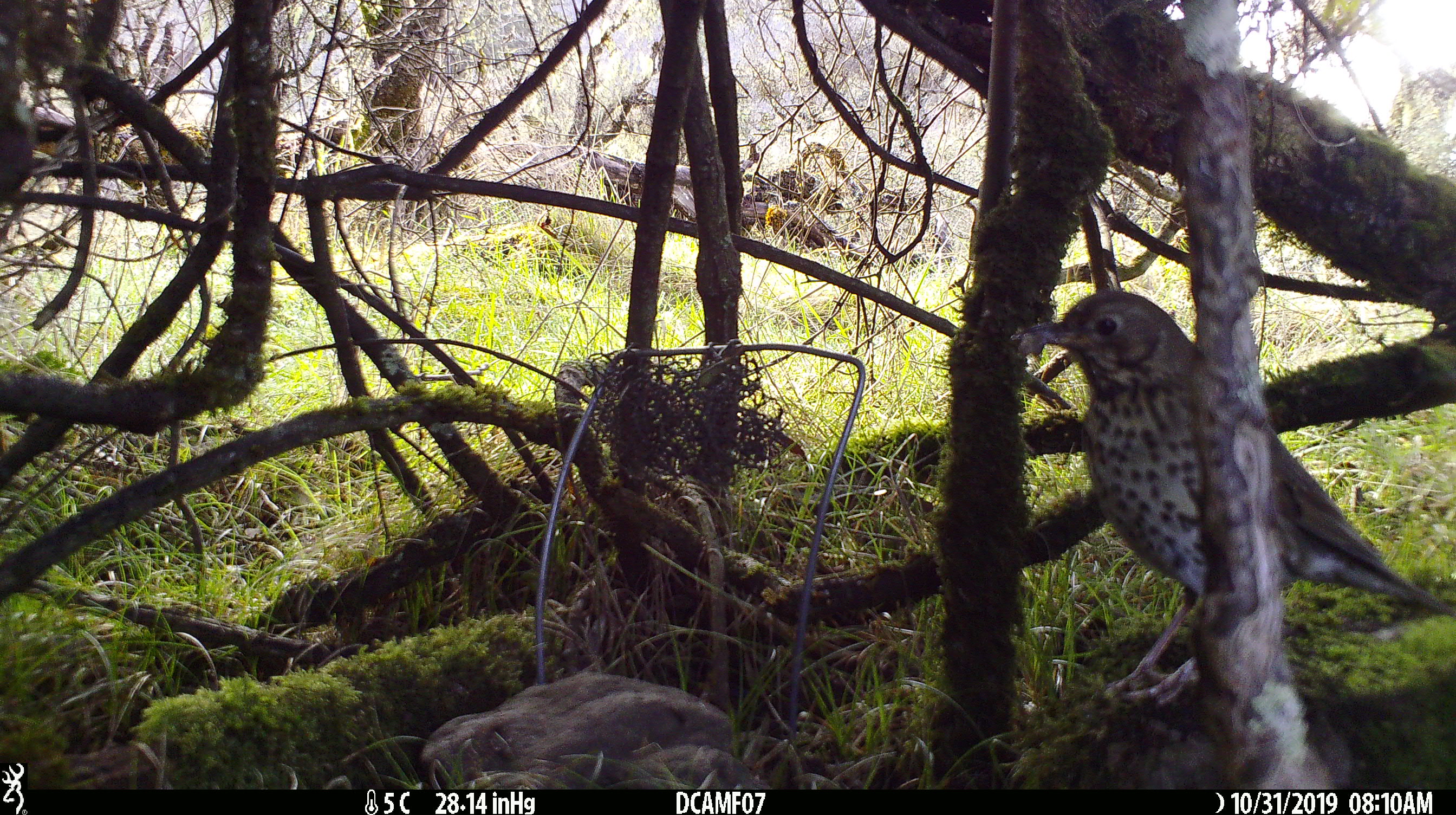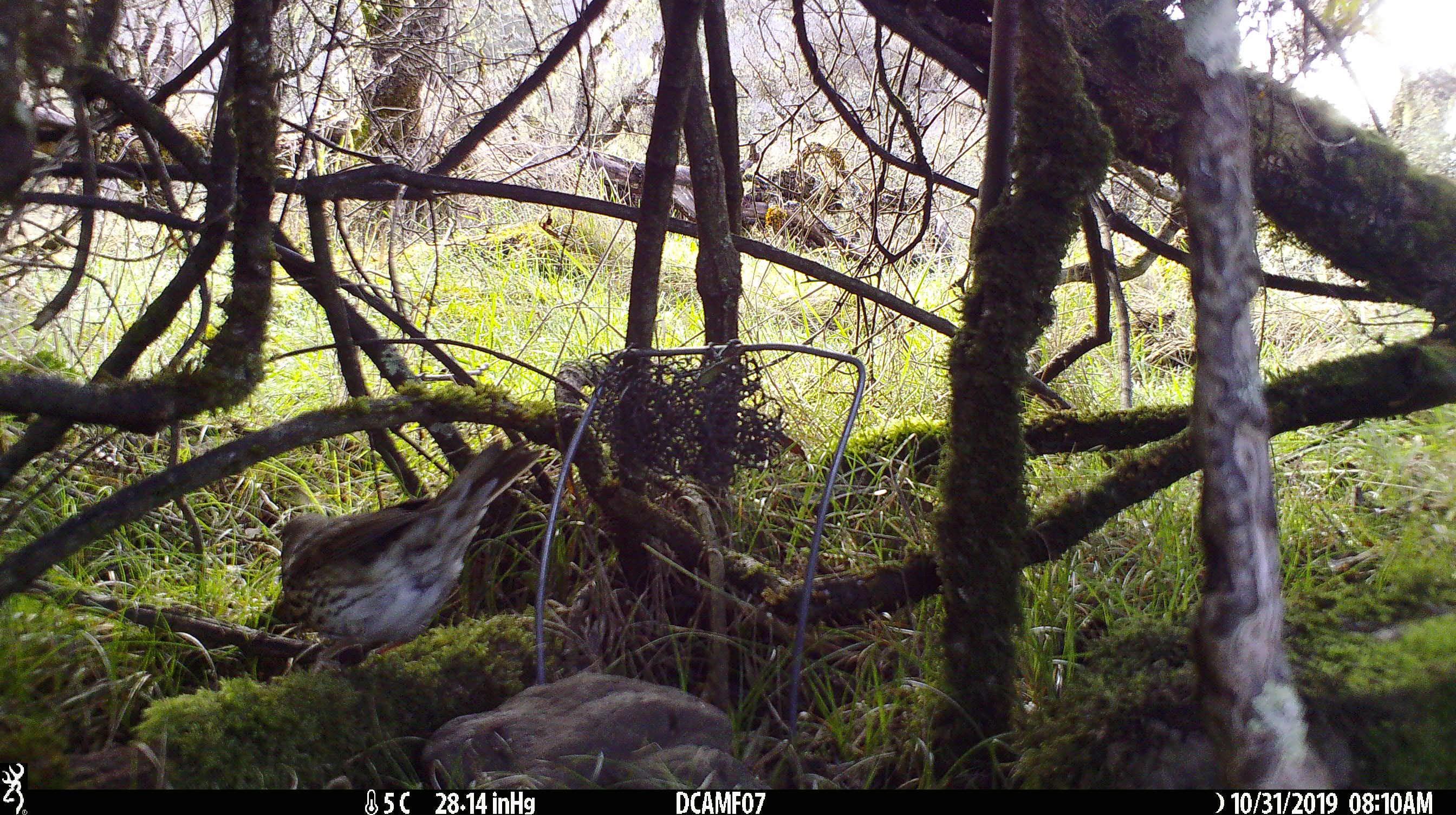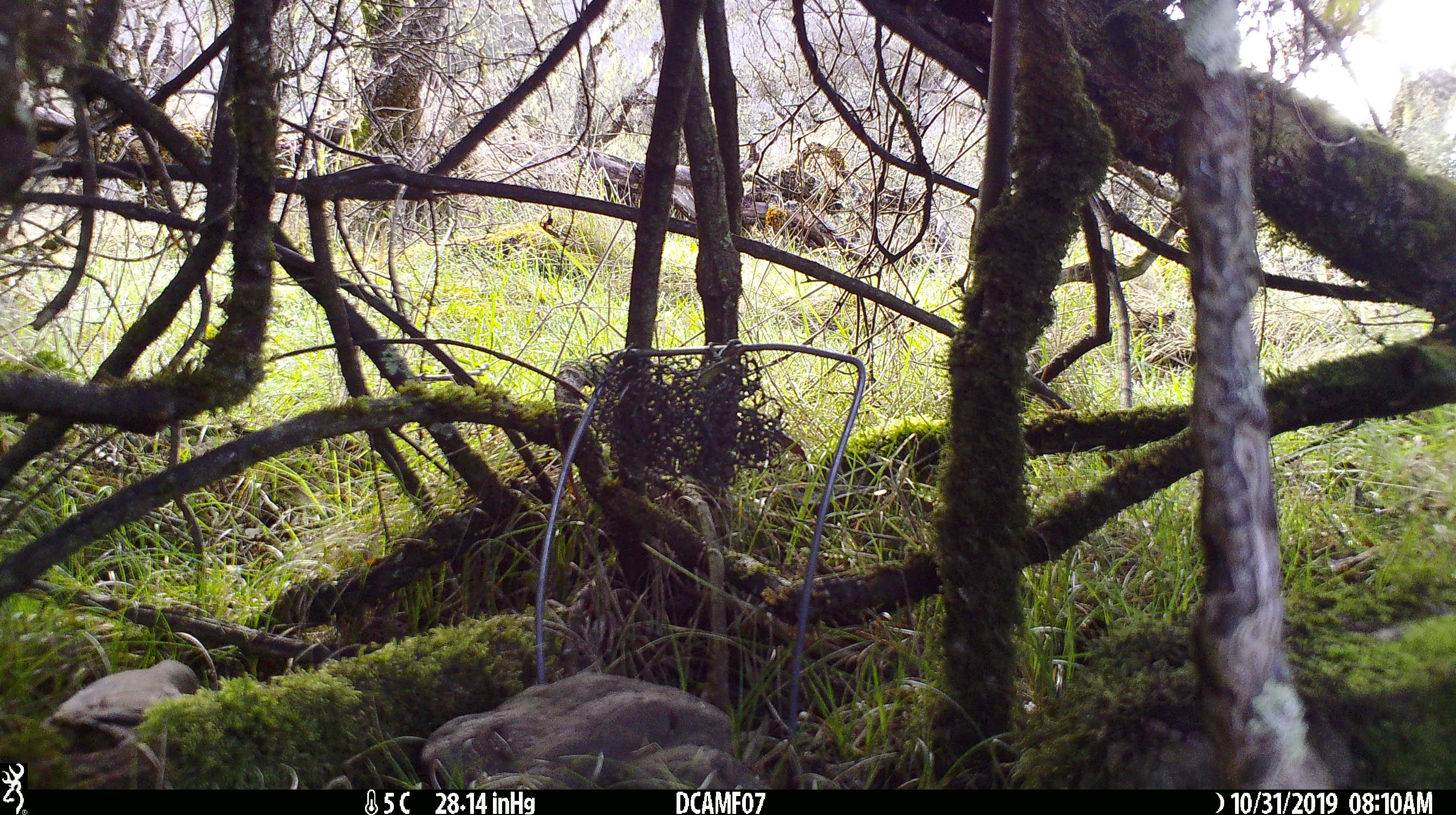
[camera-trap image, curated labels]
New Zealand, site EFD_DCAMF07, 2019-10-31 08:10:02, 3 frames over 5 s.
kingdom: Animalia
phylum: Chordata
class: Aves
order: Passeriformes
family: Turdidae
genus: Turdus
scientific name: Turdus philomelos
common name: song thrush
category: thrush